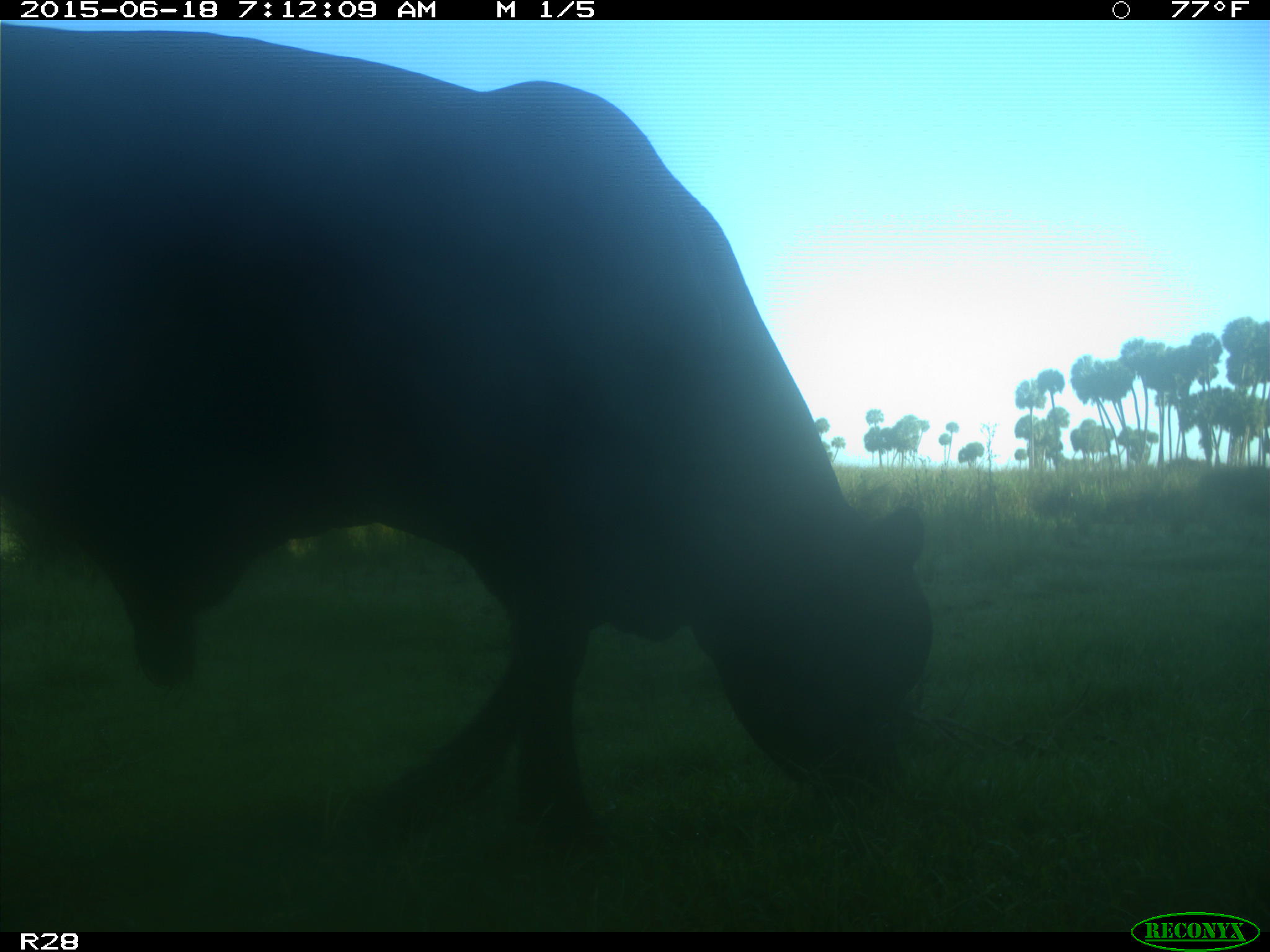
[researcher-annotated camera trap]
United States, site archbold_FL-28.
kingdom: Animalia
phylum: Chordata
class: Mammalia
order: Artiodactyla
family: Bovidae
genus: Bos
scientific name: Bos taurus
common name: domestic cow